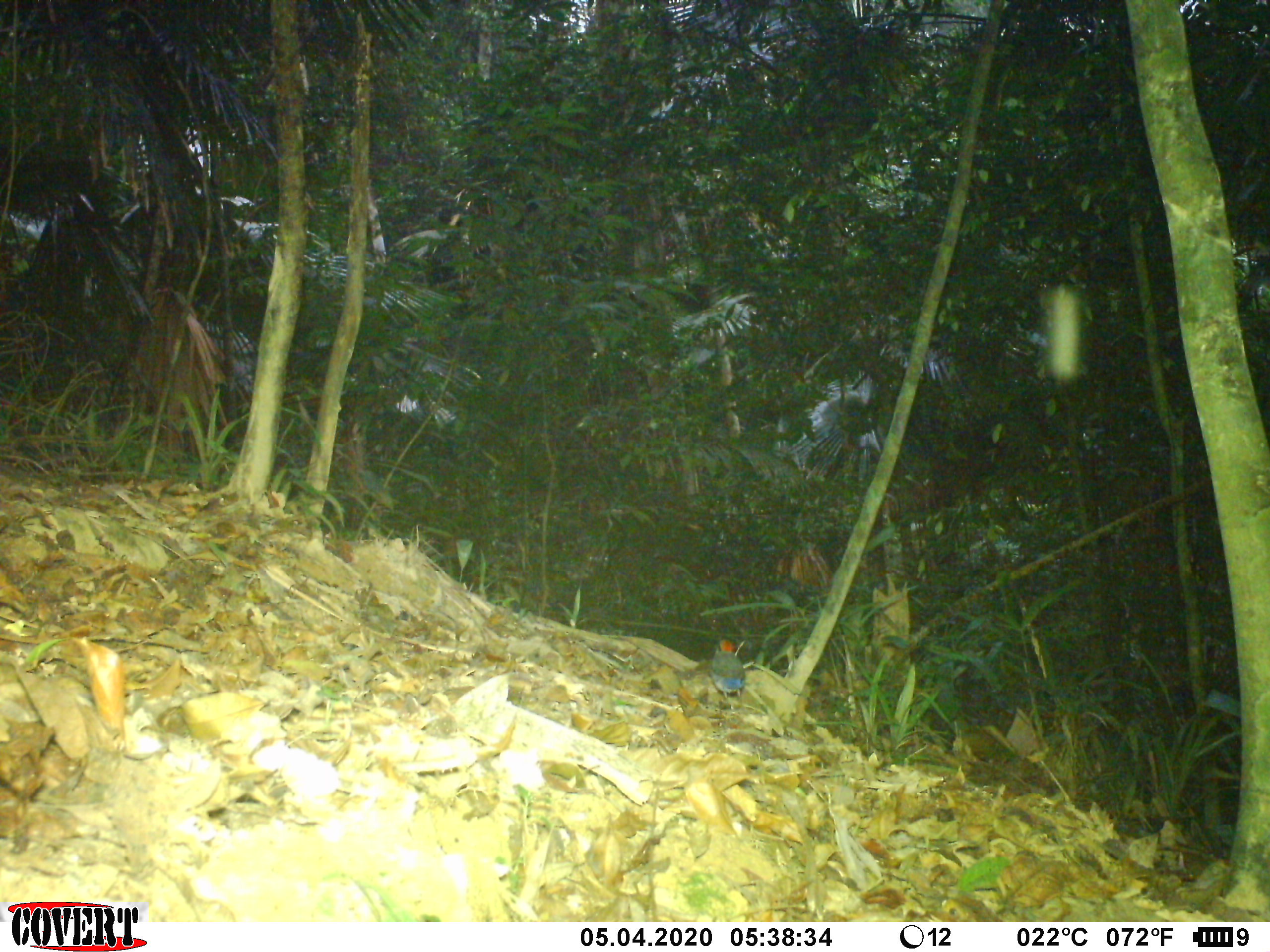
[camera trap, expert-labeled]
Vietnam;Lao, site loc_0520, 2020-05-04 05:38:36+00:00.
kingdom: Animalia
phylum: Chordata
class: Aves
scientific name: Aves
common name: bird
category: unidentified bird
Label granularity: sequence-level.